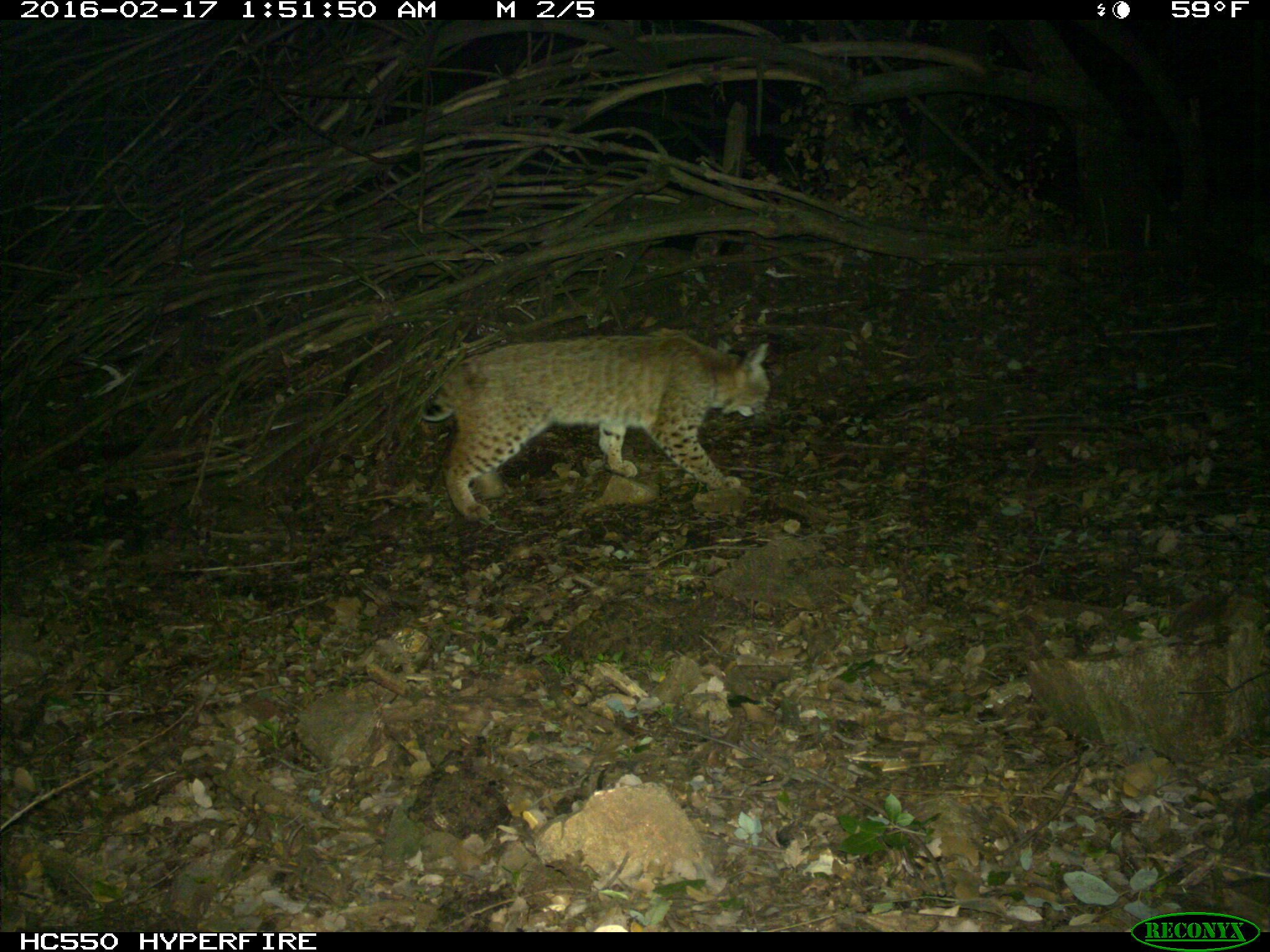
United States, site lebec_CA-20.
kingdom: Animalia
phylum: Chordata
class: Mammalia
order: Carnivora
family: Felidae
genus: Lynx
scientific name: Lynx rufus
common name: bobcat